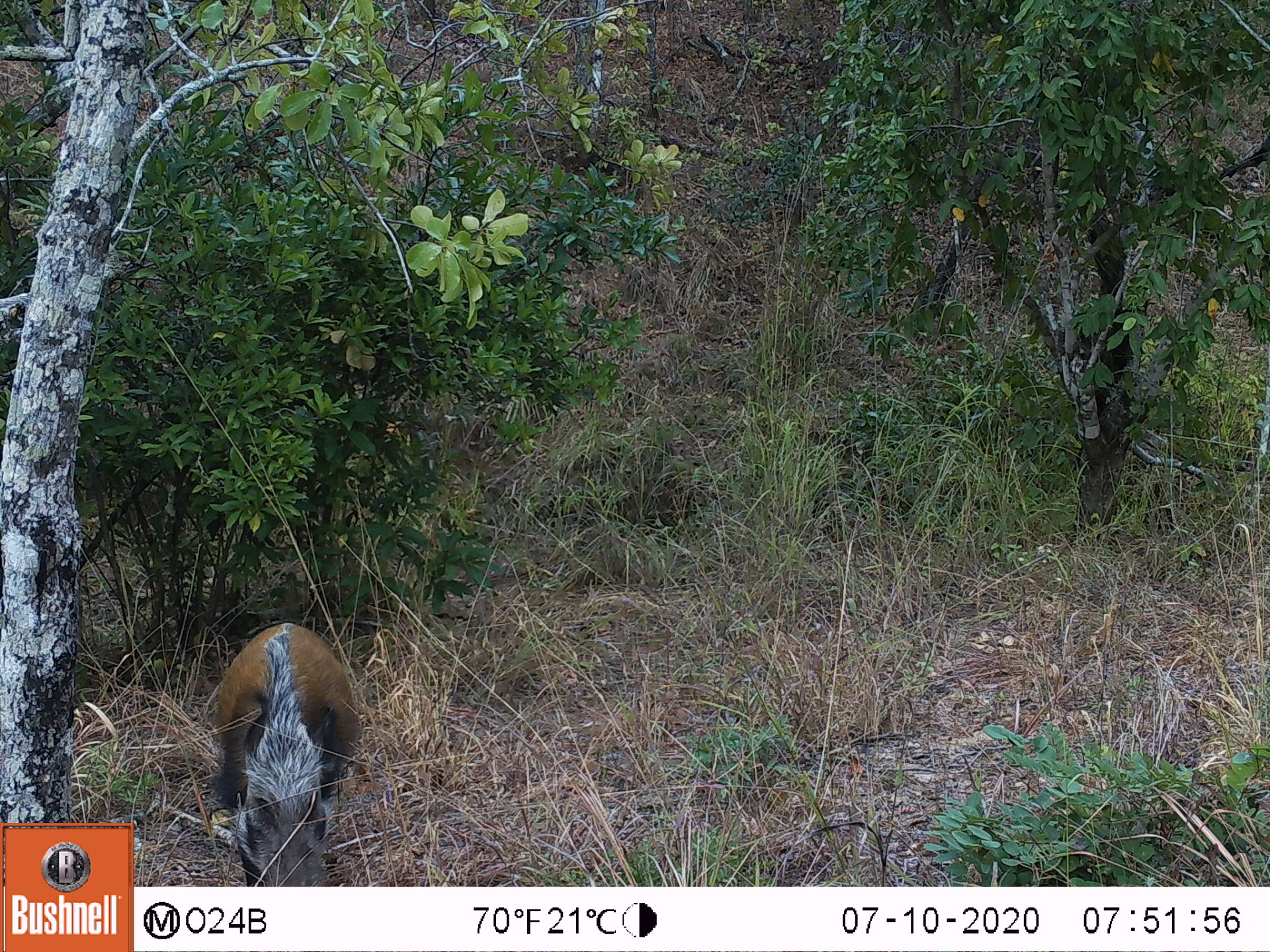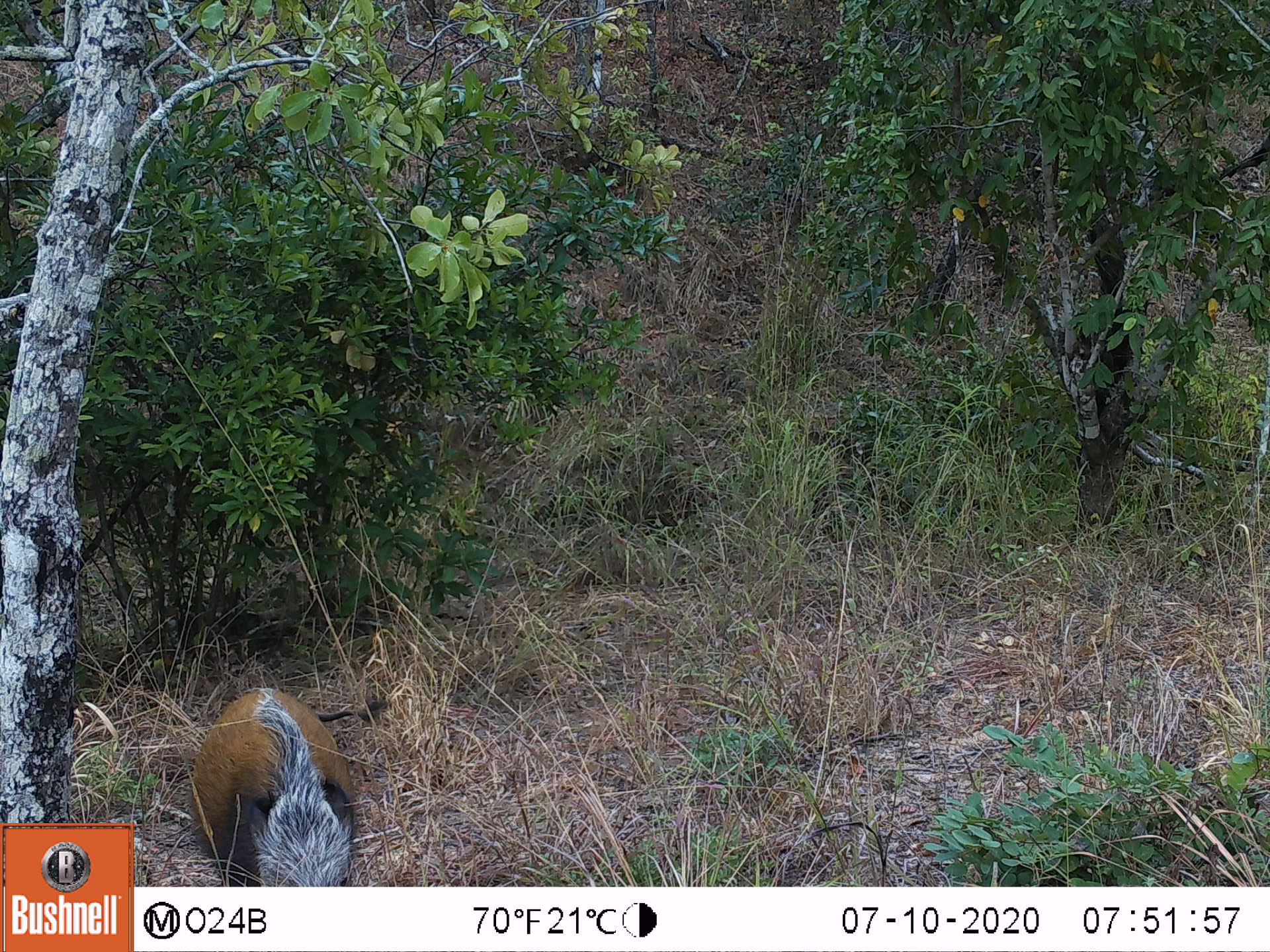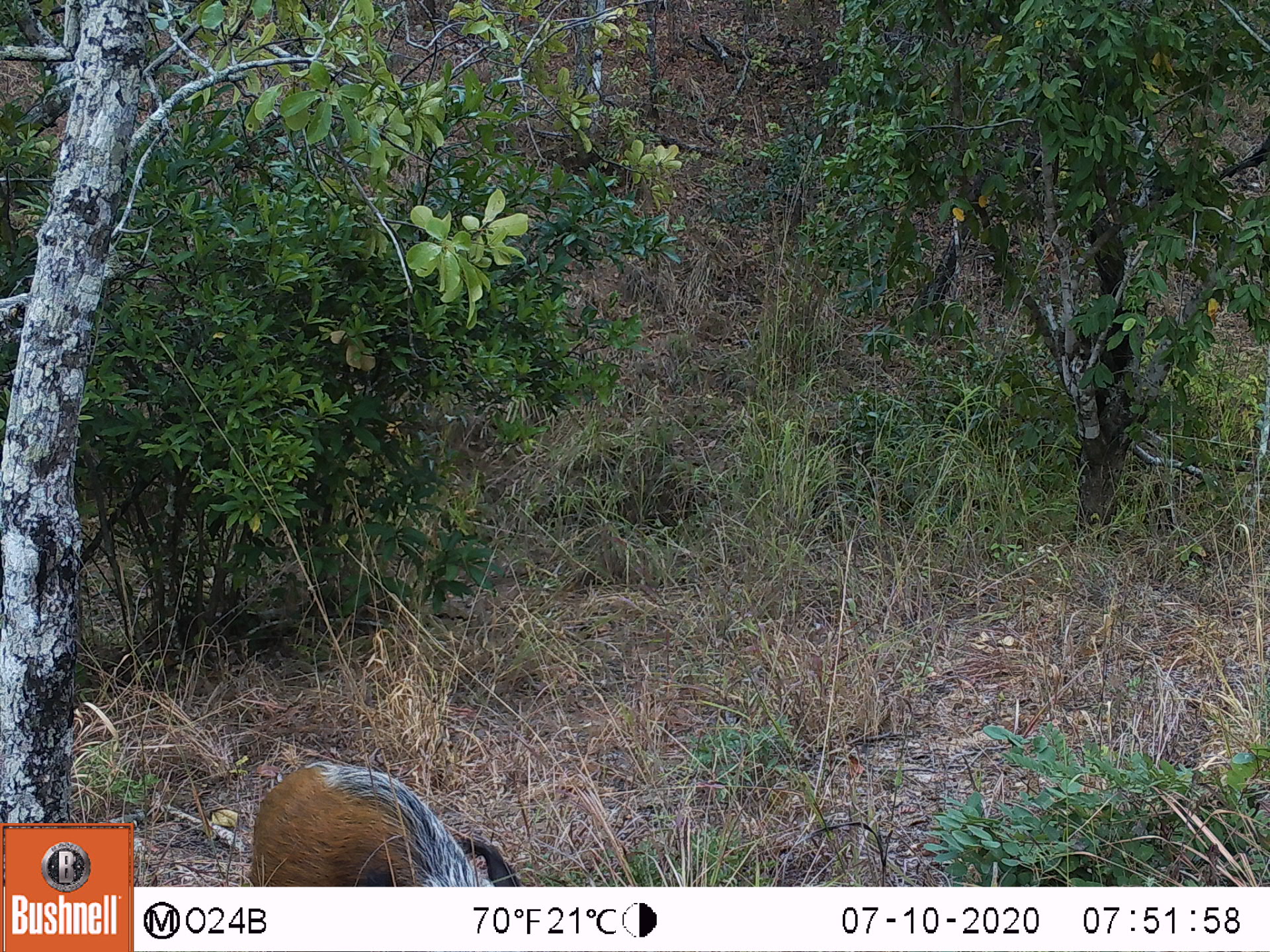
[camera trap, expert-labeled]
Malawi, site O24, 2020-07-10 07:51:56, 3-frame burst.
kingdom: Animalia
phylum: Chordata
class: Mammalia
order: Artiodactyla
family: Suidae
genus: Potamochoerus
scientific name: Potamochoerus larvatus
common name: bushpig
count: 1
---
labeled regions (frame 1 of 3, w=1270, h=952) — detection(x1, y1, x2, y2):
bushpig: detection(212, 616, 360, 881)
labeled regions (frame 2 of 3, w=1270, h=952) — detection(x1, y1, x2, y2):
bushpig: detection(189, 673, 360, 879)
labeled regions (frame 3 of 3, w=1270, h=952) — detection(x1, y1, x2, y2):
bushpig: detection(245, 758, 521, 882)